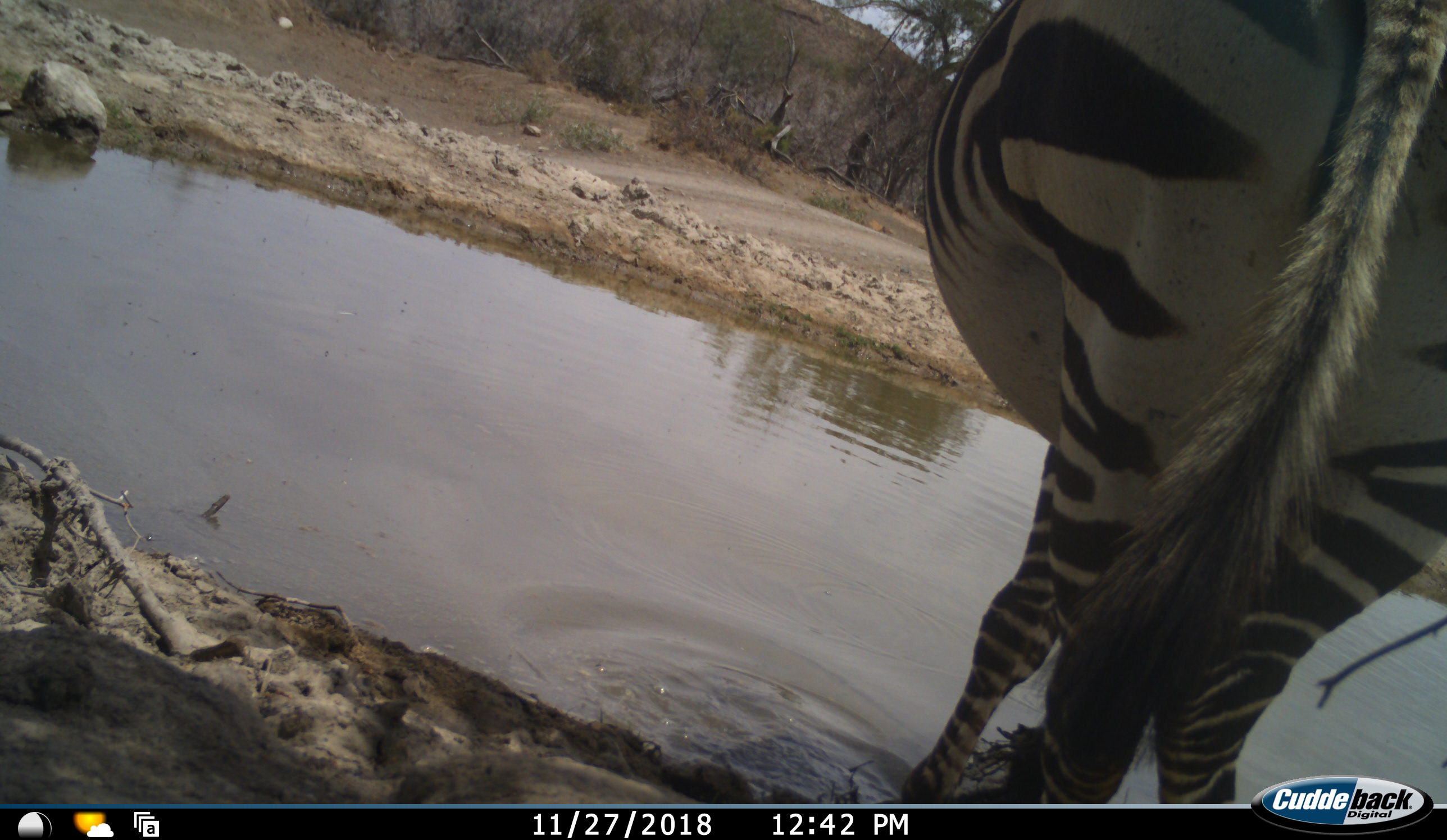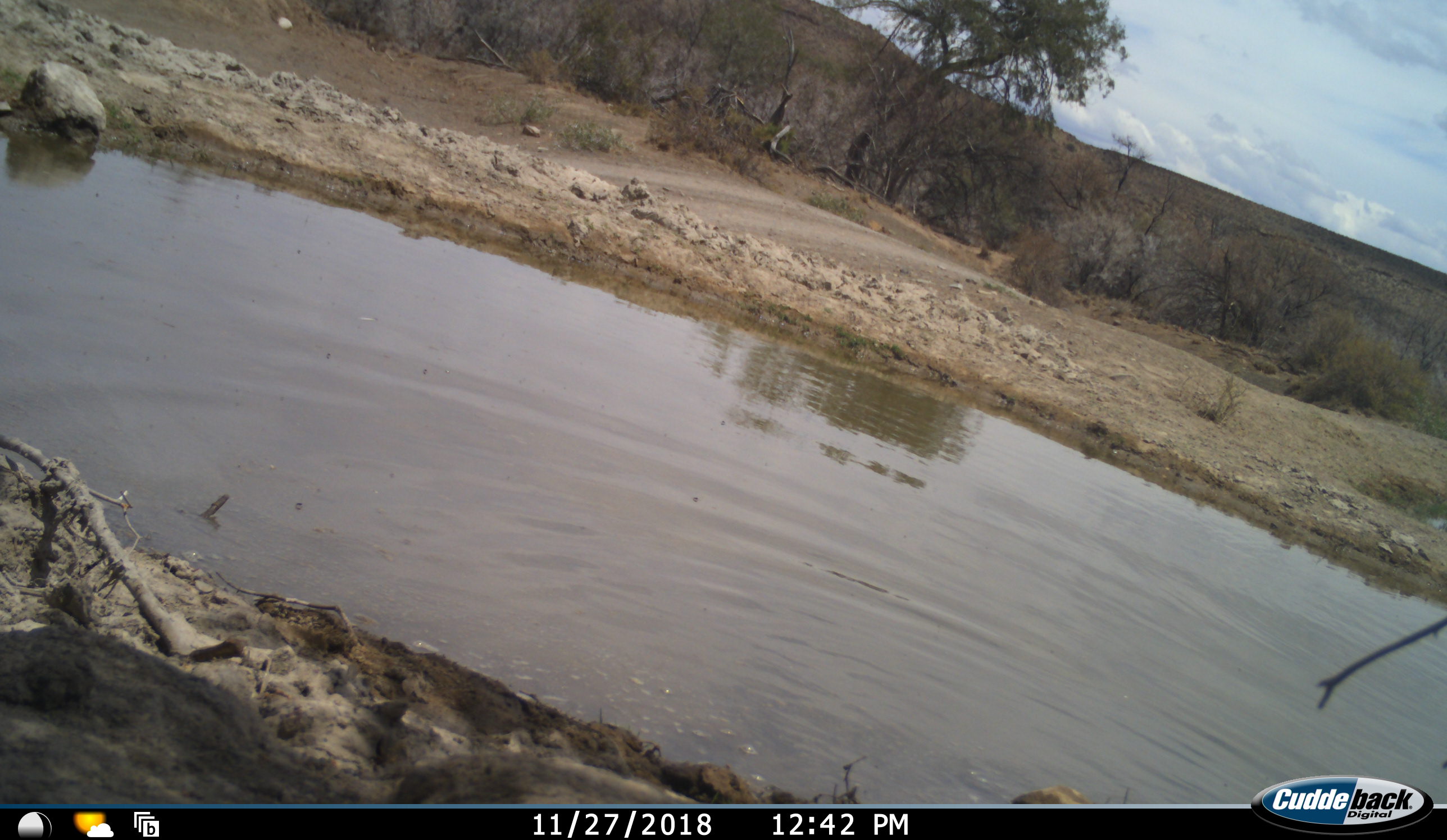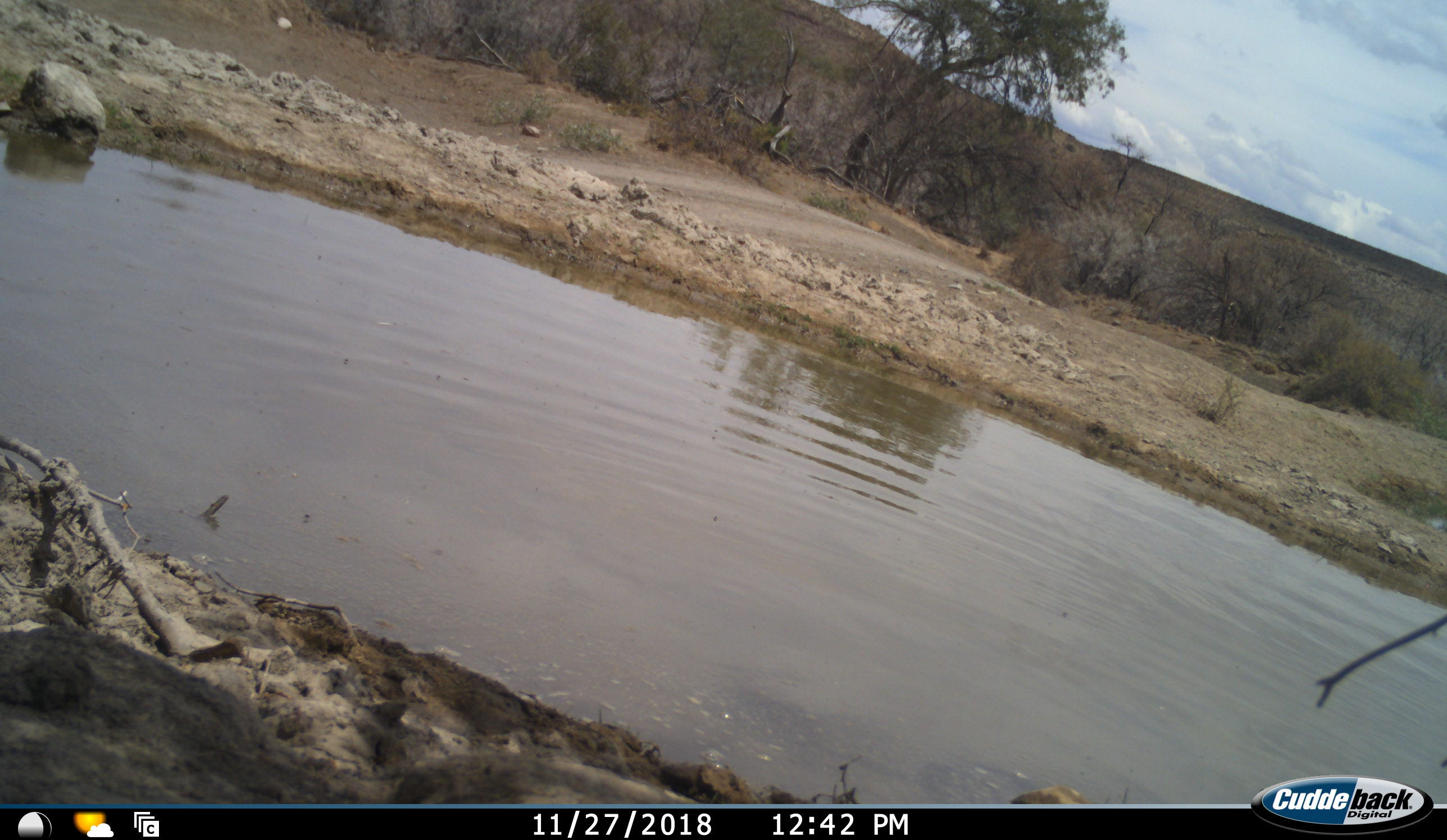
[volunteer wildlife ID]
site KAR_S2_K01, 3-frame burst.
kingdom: Animalia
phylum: Chordata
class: Mammalia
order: Perissodactyla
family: Equidae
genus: Equus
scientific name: Equus zebra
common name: mountain zebra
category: zebramountain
Zebramountain (mountain zebra) (Equus zebra), count 1. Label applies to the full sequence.